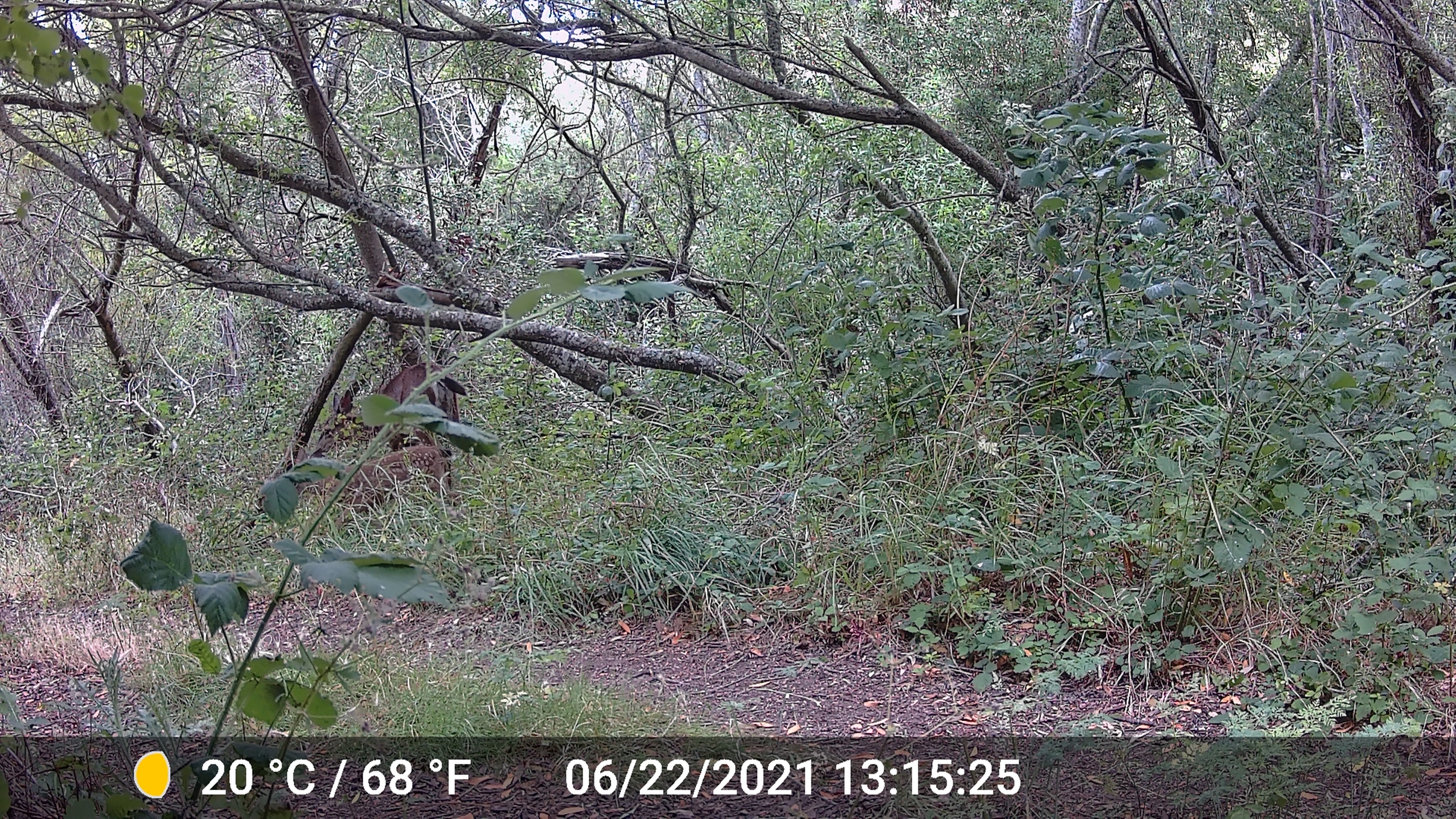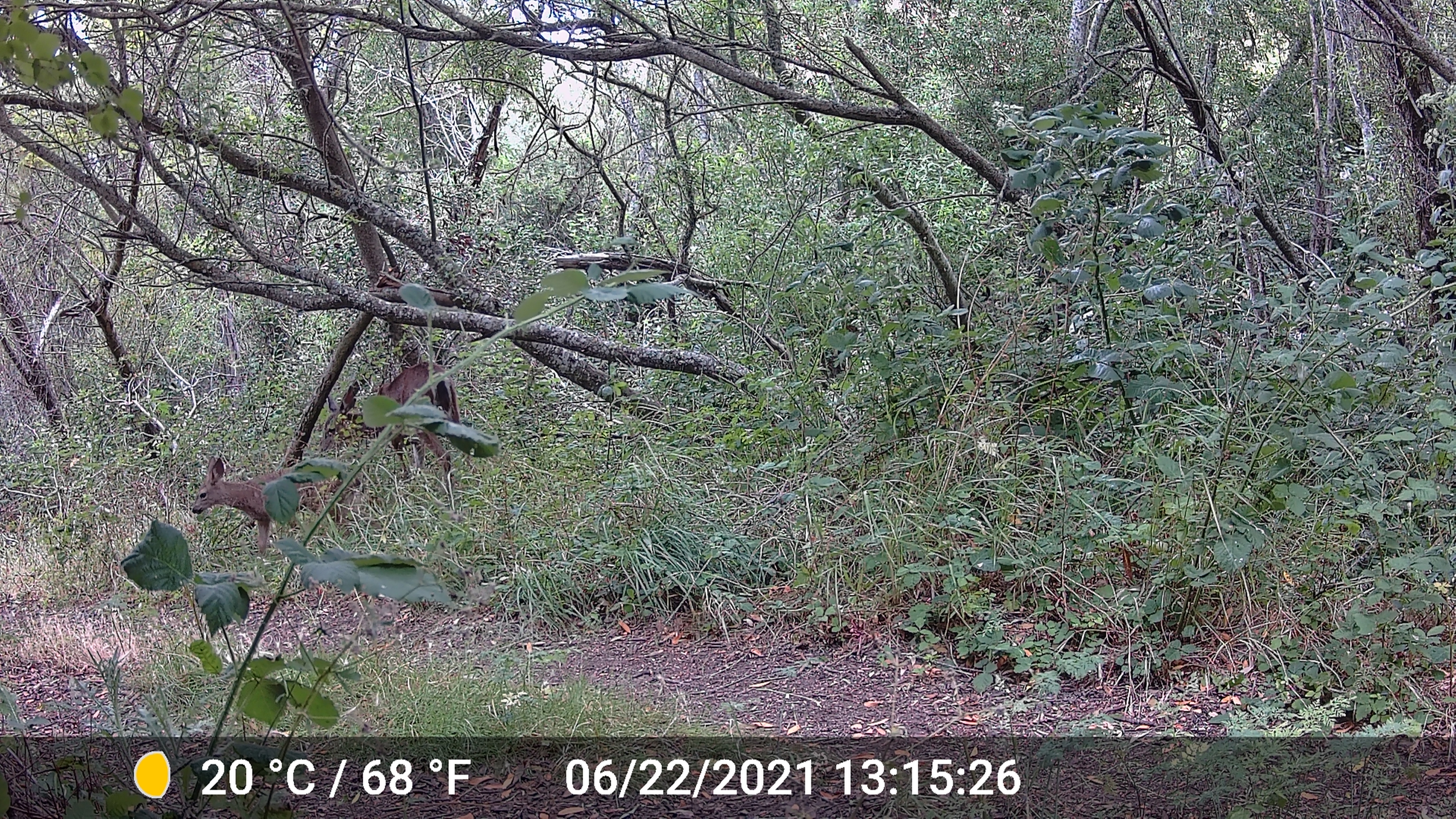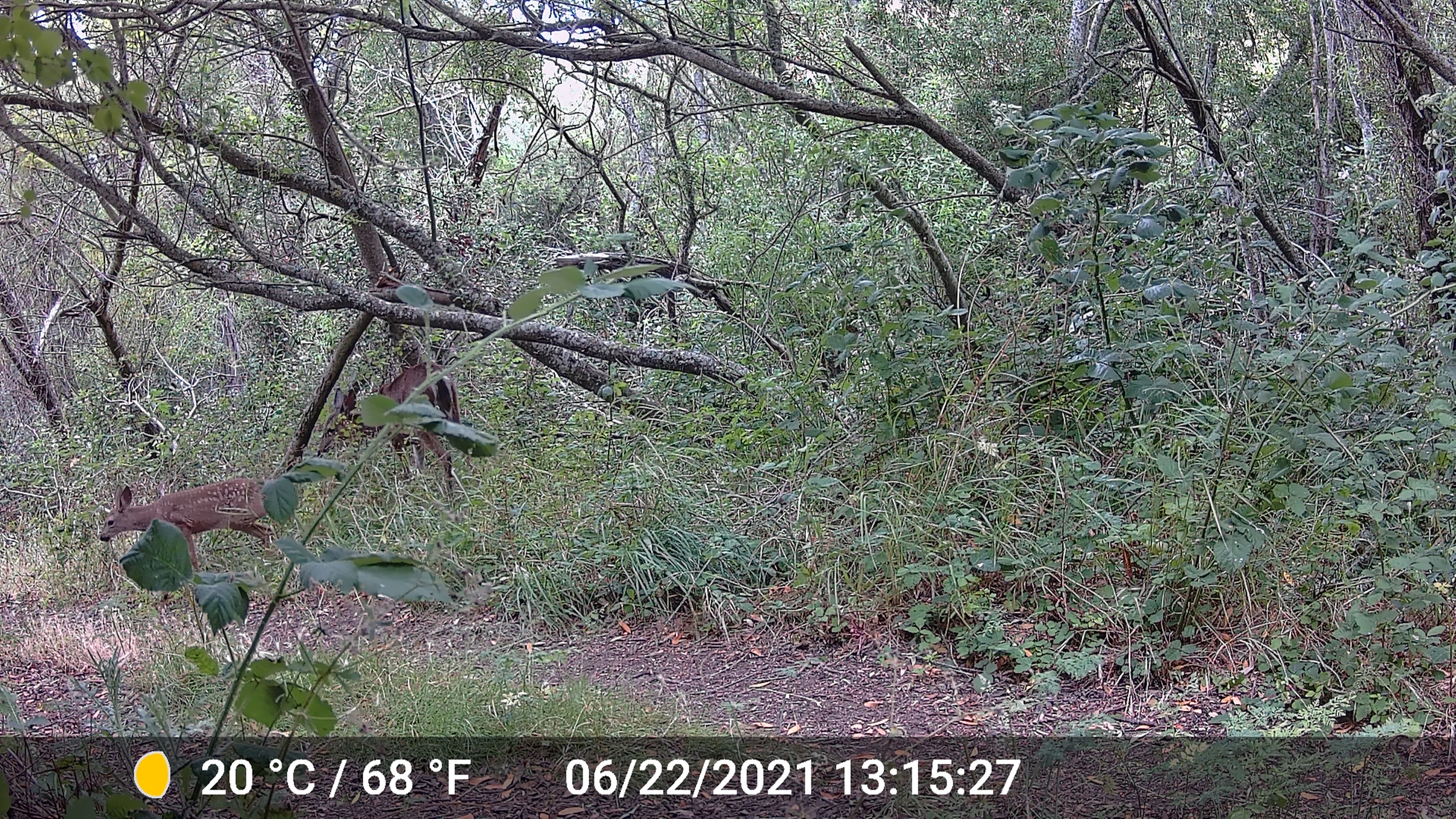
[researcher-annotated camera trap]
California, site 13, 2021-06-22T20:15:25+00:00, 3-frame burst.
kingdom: Animalia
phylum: Chordata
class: Mammalia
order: Artiodactyla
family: Cervidae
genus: Odocoileus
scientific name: Odocoileus hemionus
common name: mule deer